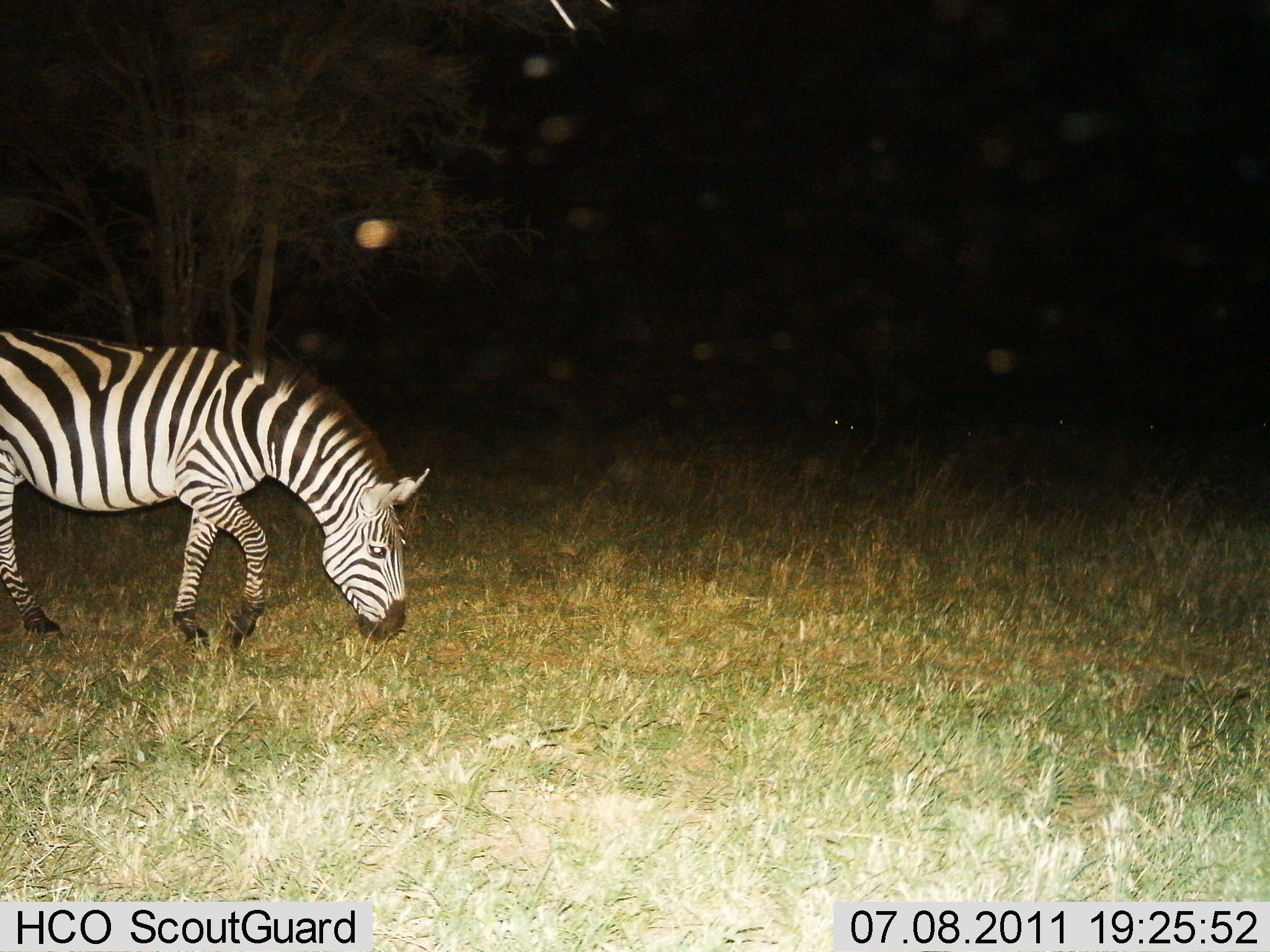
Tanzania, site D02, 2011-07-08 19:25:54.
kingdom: Animalia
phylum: Chordata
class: Mammalia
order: Perissodactyla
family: Equidae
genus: Equus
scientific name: Equus quagga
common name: plains zebra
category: zebra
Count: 1.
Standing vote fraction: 18%.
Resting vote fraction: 0%.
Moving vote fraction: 36%.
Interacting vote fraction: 0%.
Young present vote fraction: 0%.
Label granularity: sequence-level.